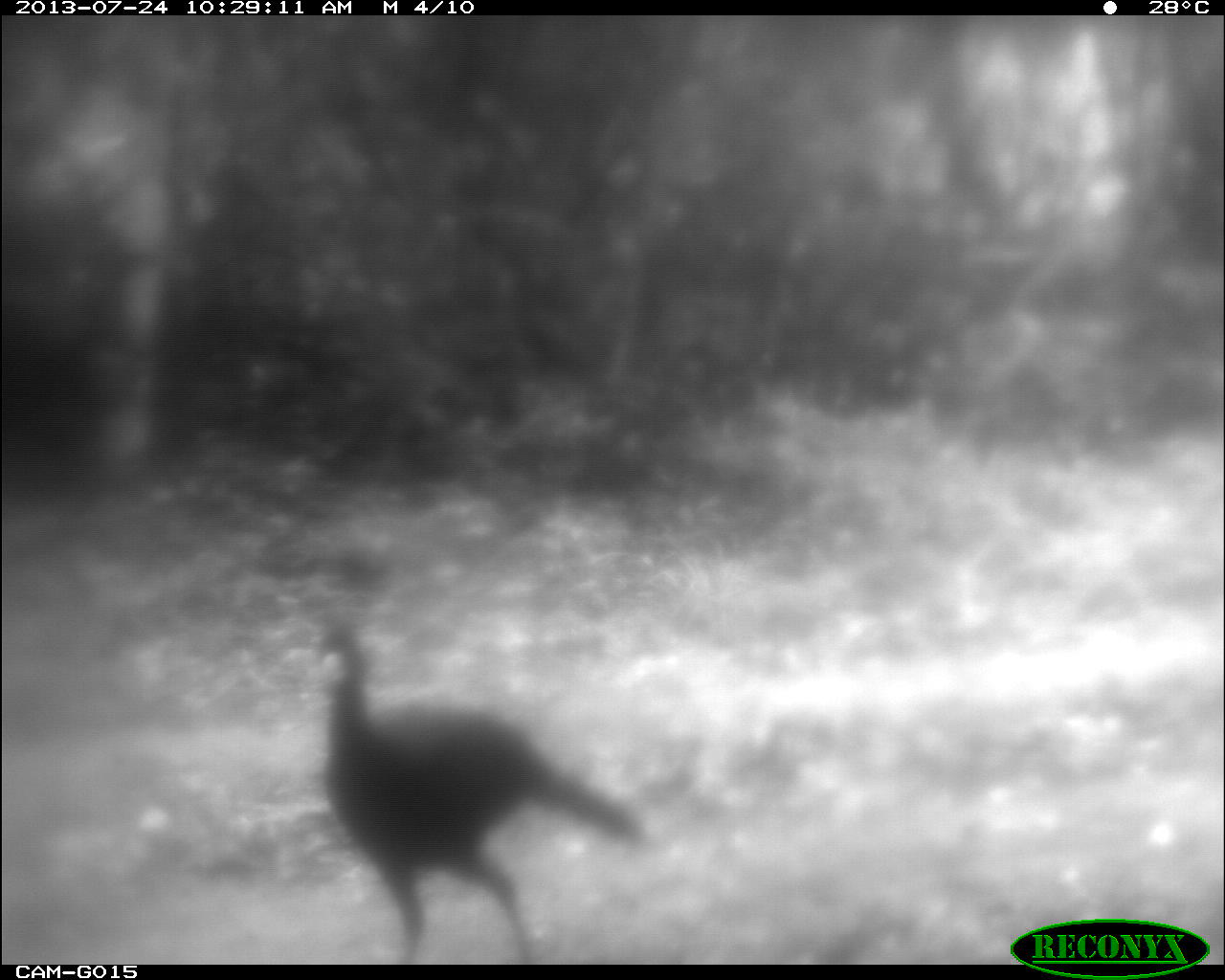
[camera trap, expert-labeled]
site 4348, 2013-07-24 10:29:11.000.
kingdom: Animalia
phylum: Chordata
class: Aves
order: Galliformes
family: Cracidae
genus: Crax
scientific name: Crax rubra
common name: great curassow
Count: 1.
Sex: male.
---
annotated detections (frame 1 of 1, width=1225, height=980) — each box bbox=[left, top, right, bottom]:
crax rubra: bbox=[315, 622, 645, 964]